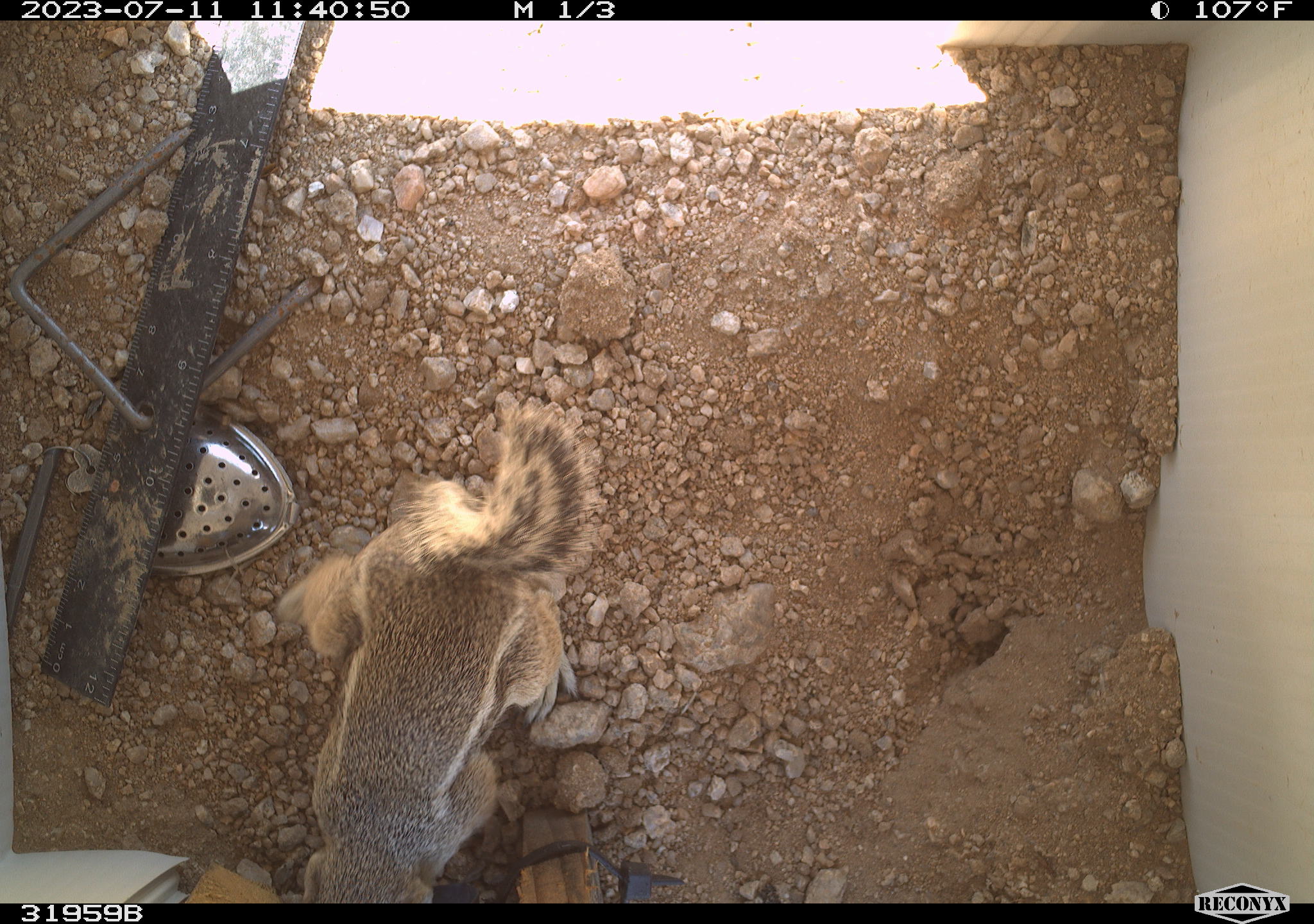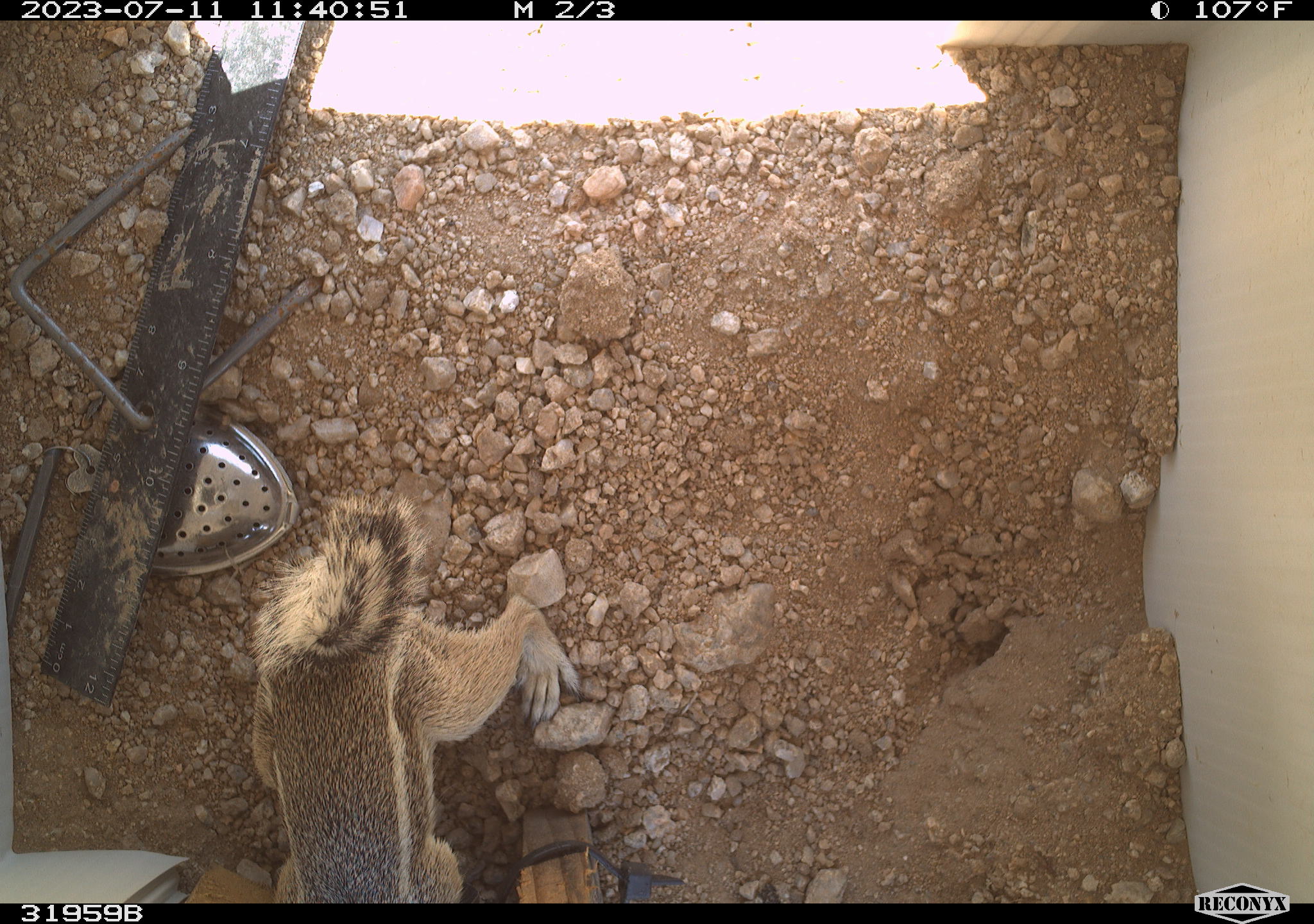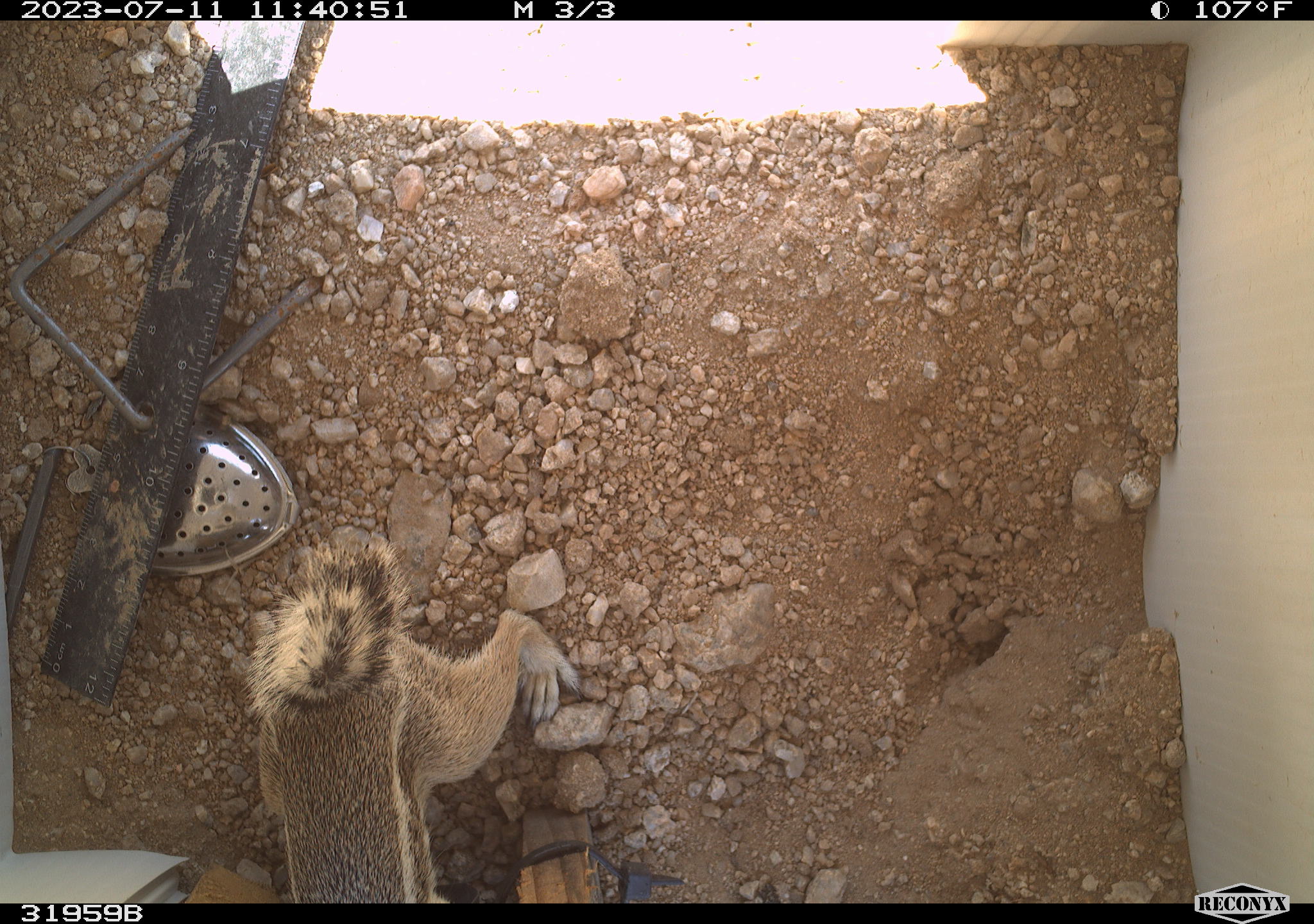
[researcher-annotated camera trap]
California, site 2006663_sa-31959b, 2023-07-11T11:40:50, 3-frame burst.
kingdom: Animalia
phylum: Chordata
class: Mammalia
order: Rodentia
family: Sciuridae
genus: Ammospermophilus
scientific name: Ammospermophilus leucurus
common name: white-tailed antelope squirrel